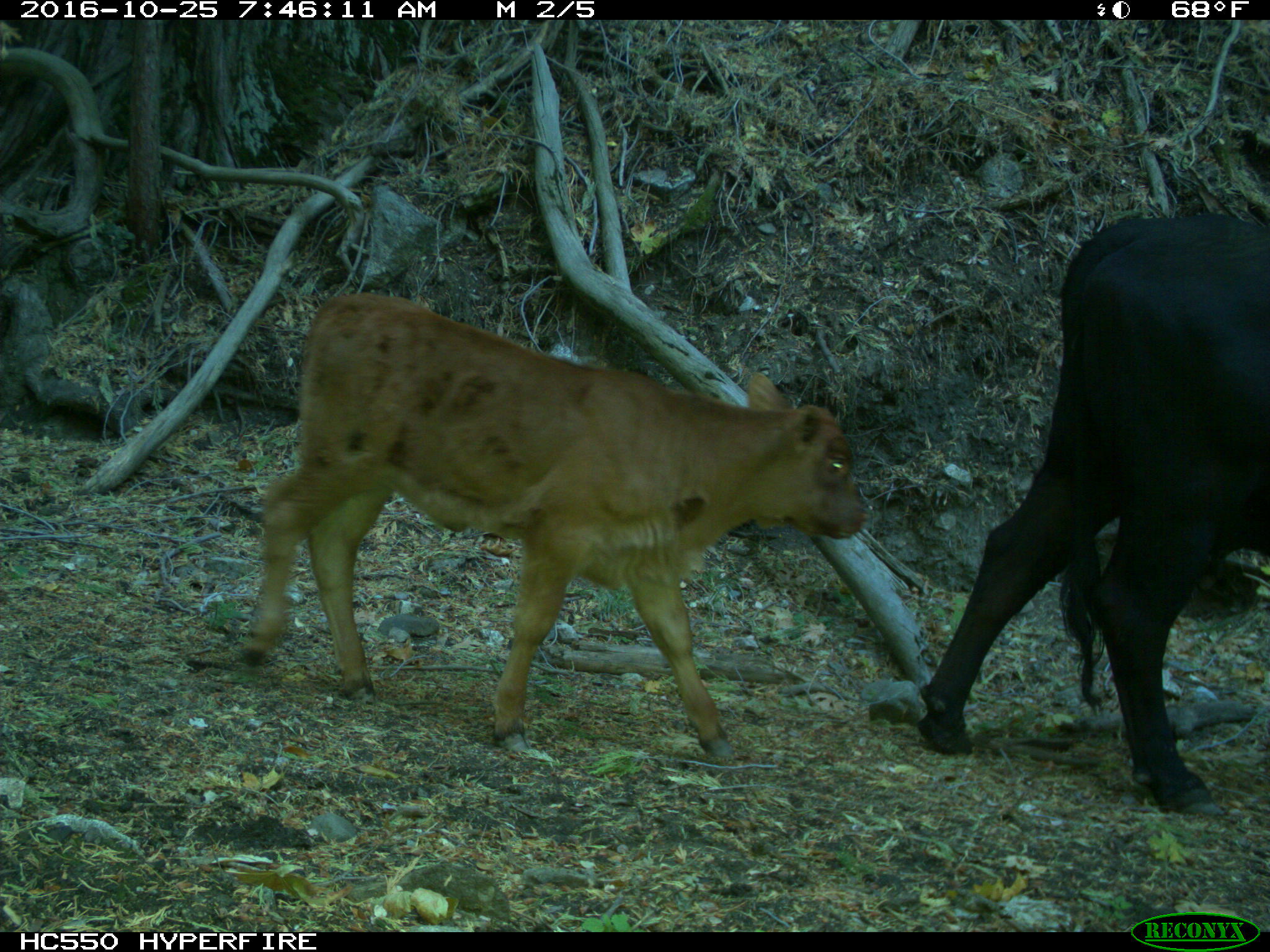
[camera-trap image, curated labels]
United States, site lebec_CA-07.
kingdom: Animalia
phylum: Chordata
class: Mammalia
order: Artiodactyla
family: Bovidae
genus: Bos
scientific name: Bos taurus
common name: domestic cow